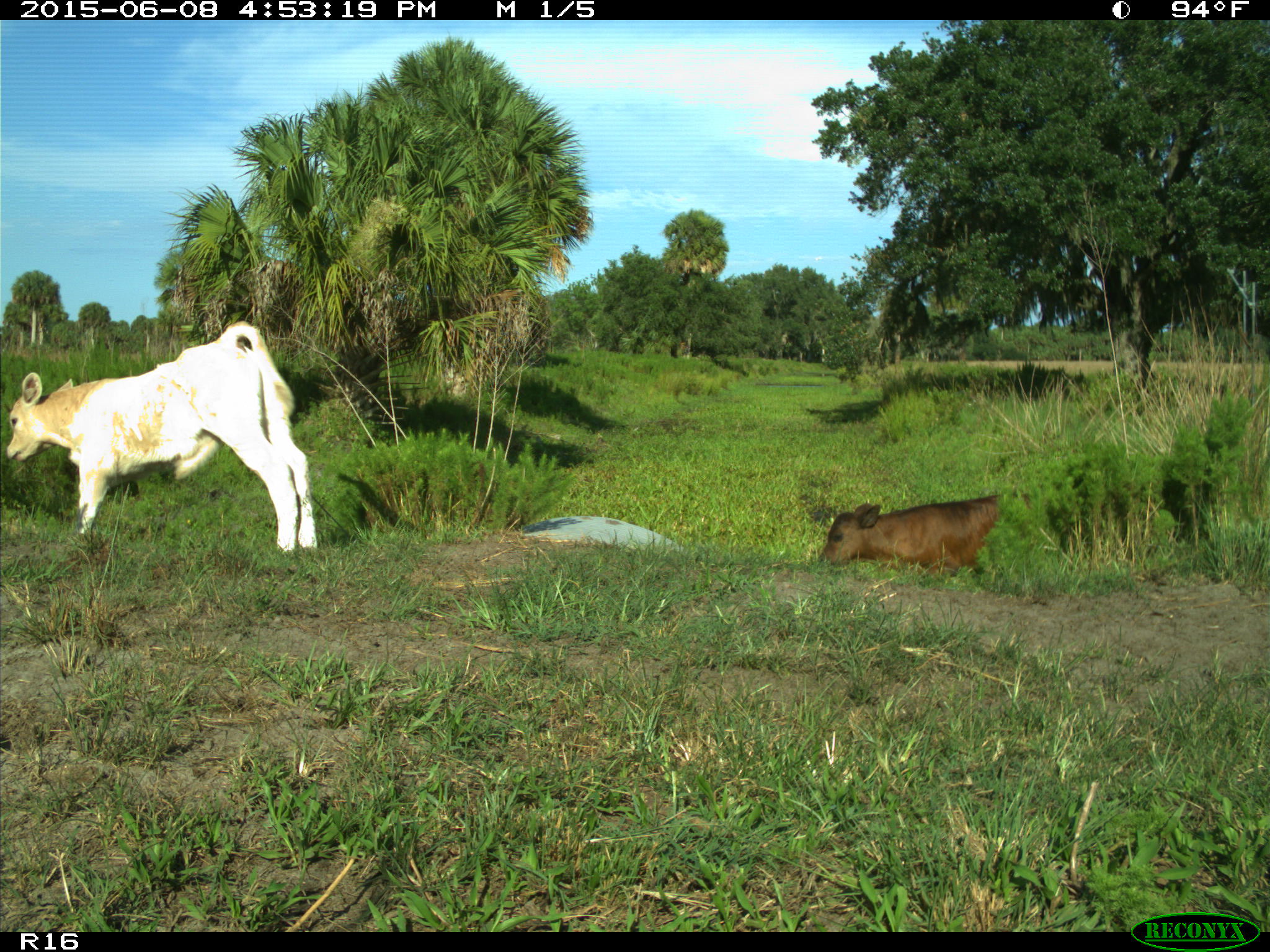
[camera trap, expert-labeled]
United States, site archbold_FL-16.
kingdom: Animalia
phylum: Chordata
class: Mammalia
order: Artiodactyla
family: Bovidae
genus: Bos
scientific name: Bos taurus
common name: domestic cow